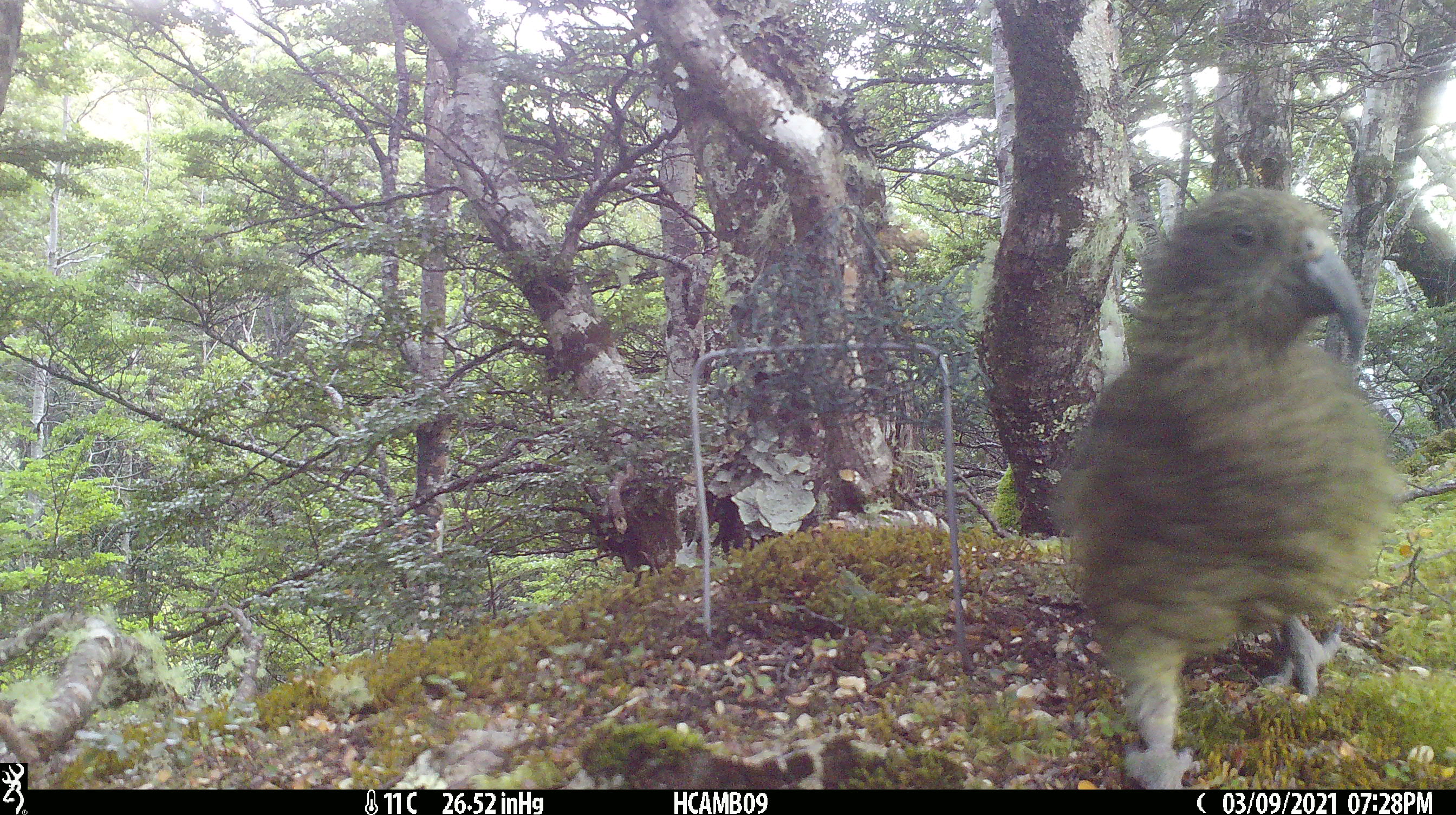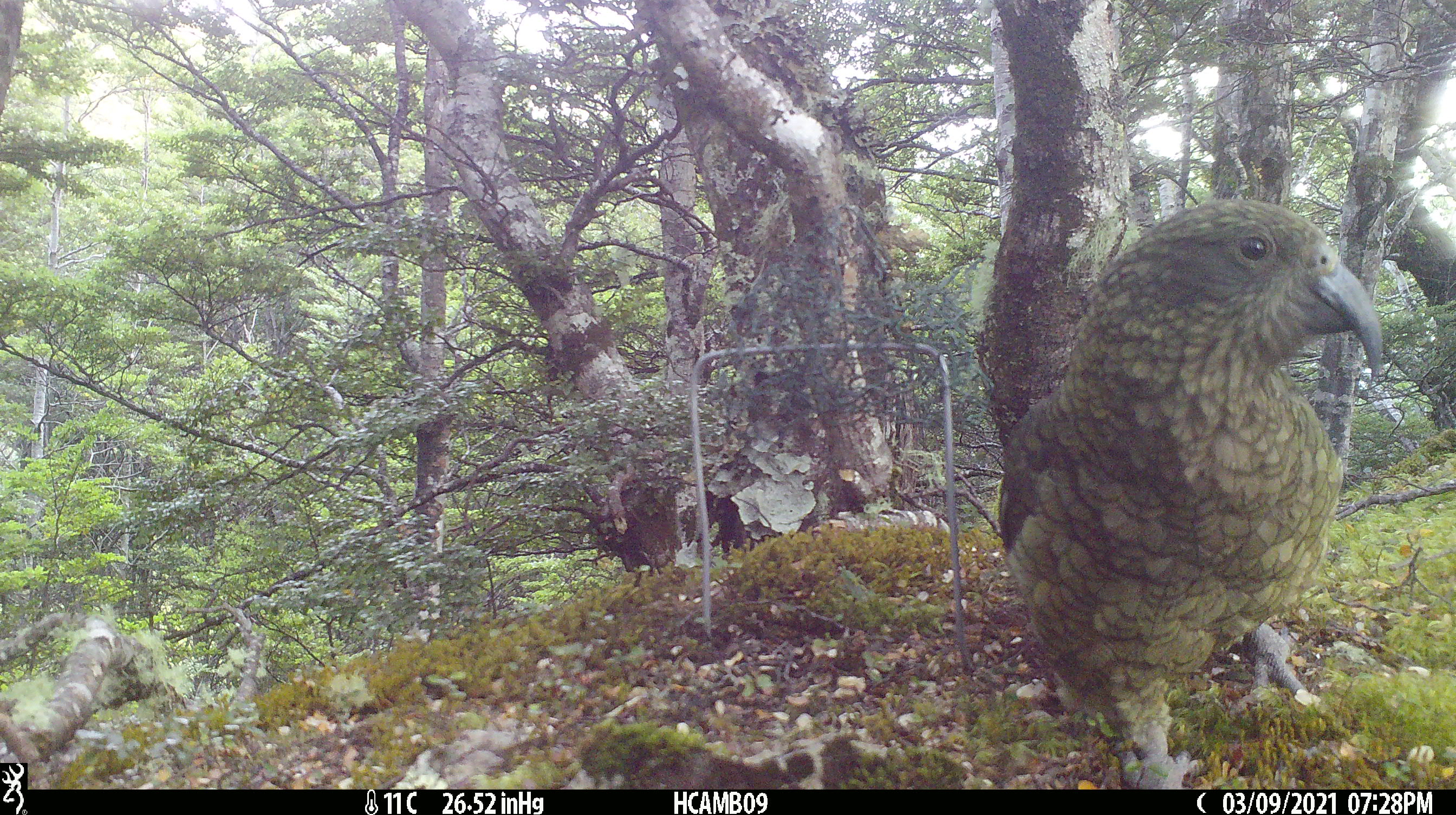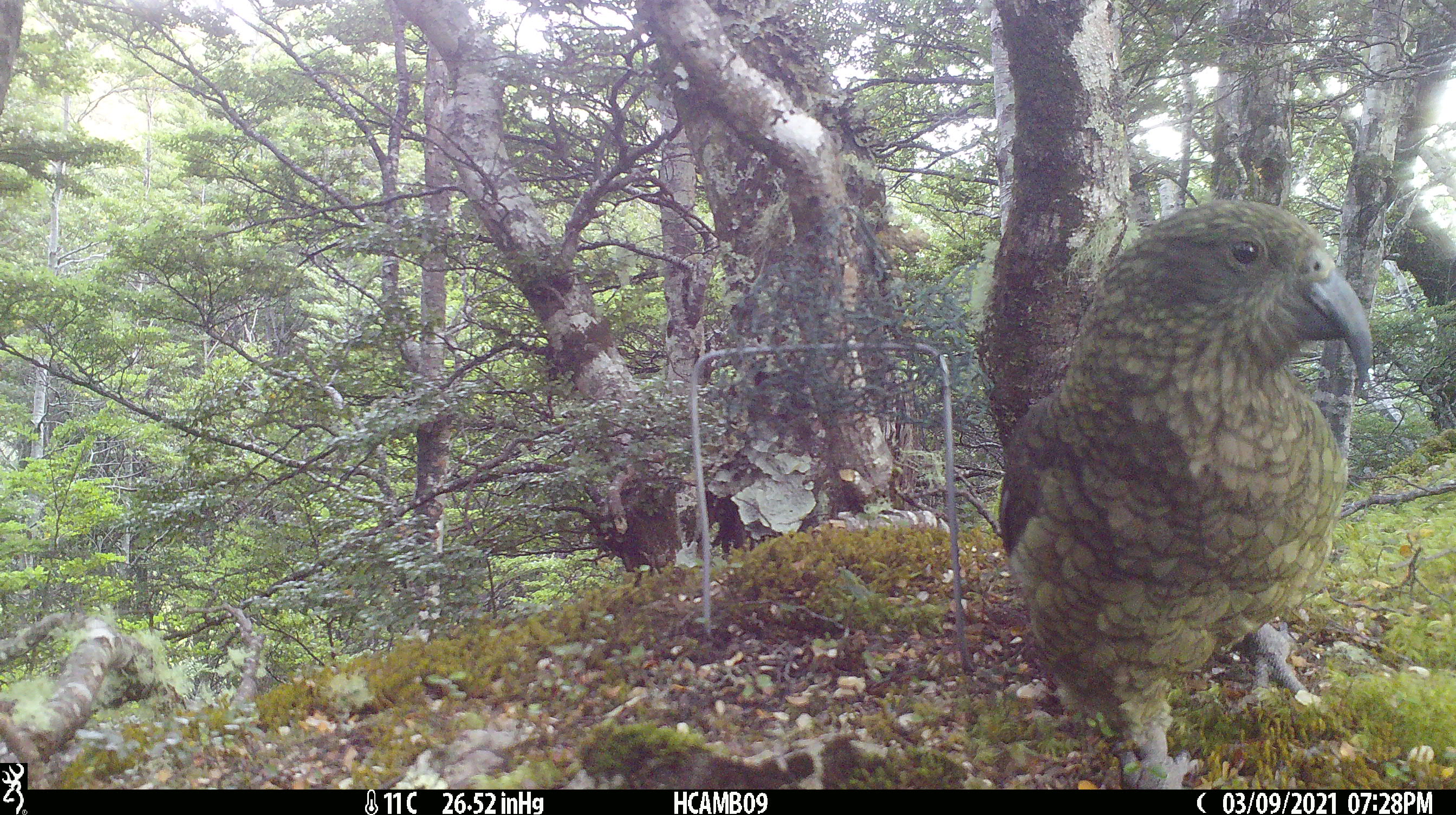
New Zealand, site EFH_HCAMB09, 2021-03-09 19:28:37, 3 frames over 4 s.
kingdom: Animalia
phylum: Chordata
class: Aves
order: Psittaciformes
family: Strigopidae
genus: Nestor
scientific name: Nestor notabilis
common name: kea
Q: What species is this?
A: Kea (Nestor notabilis).